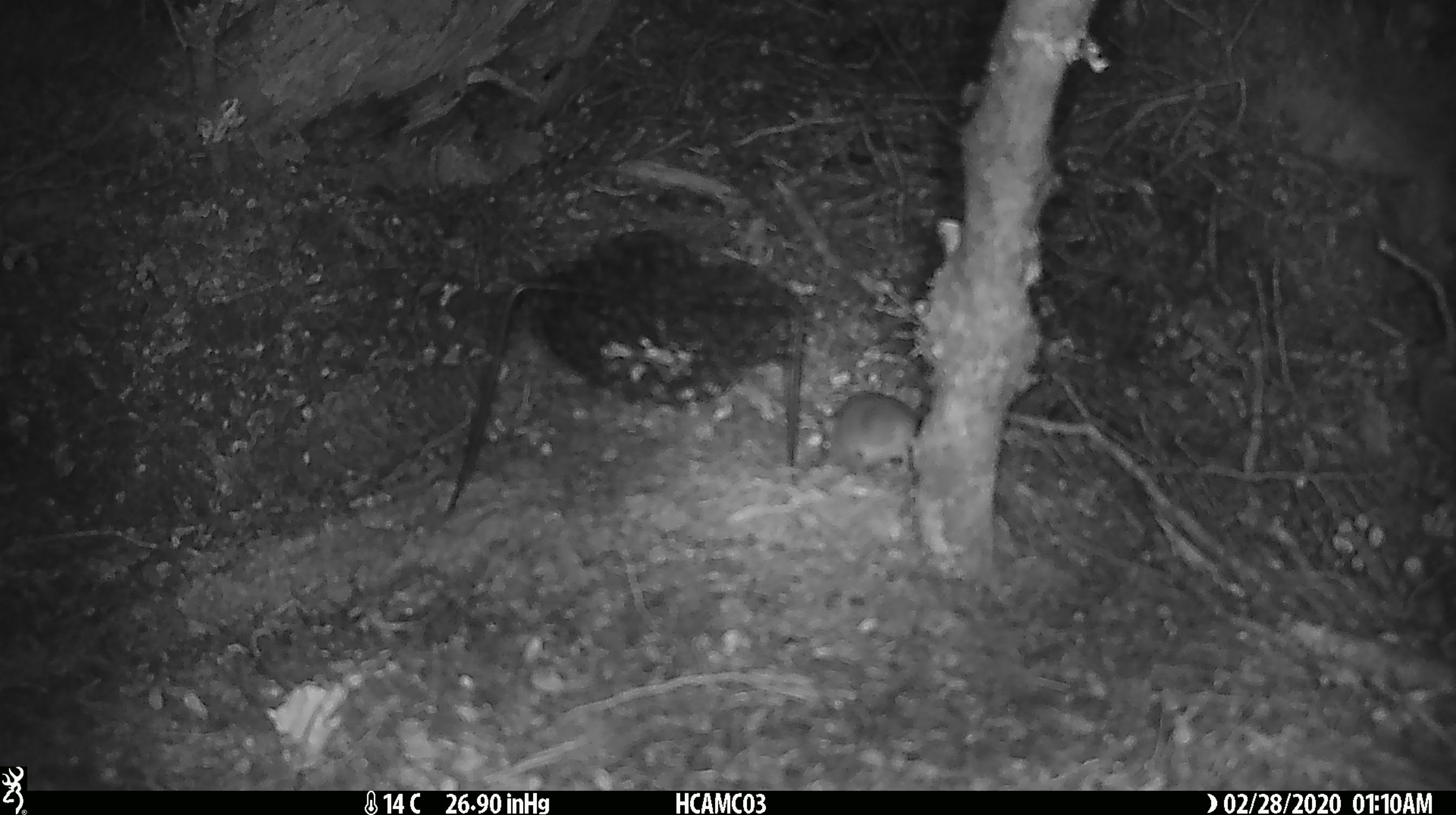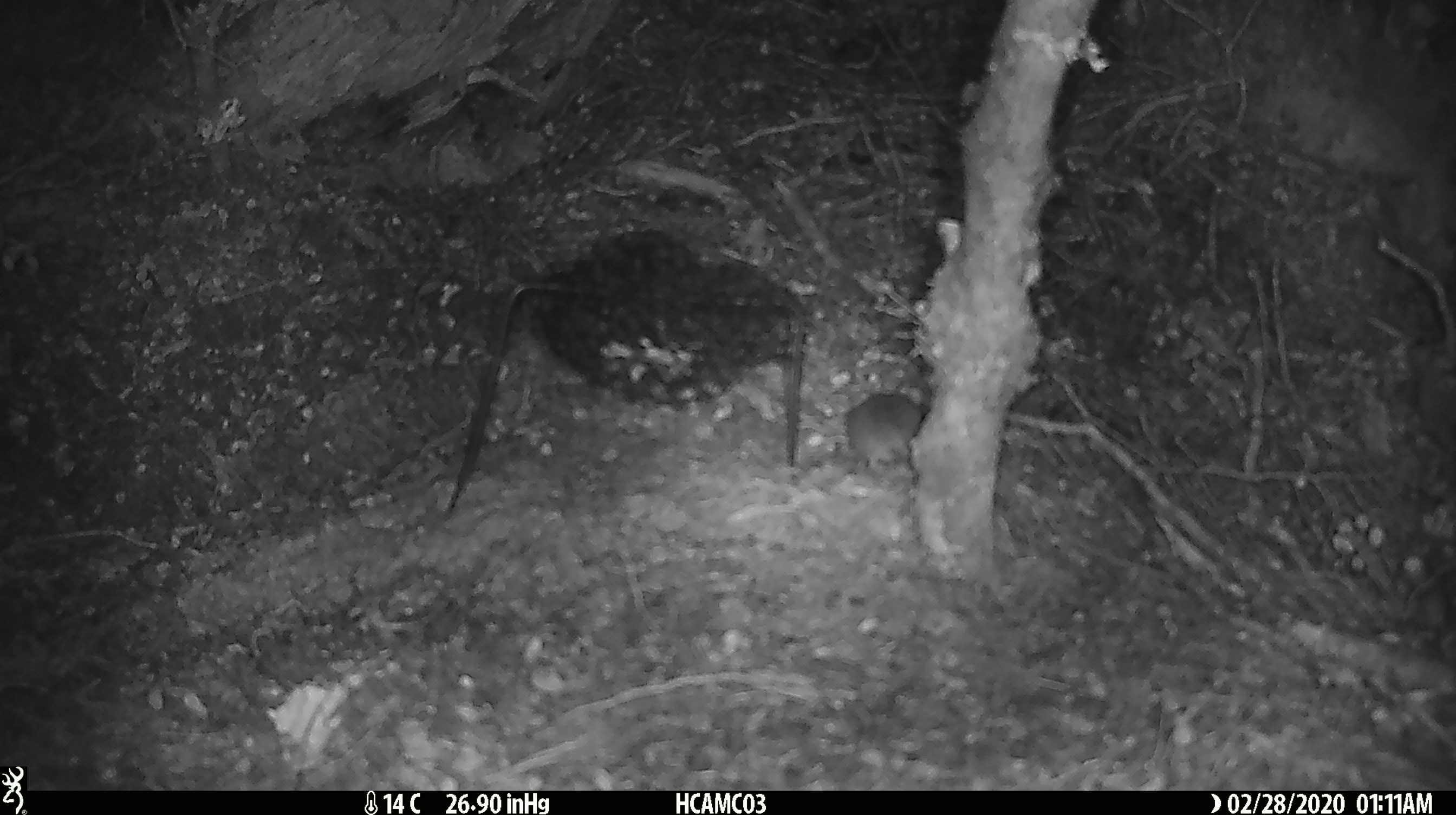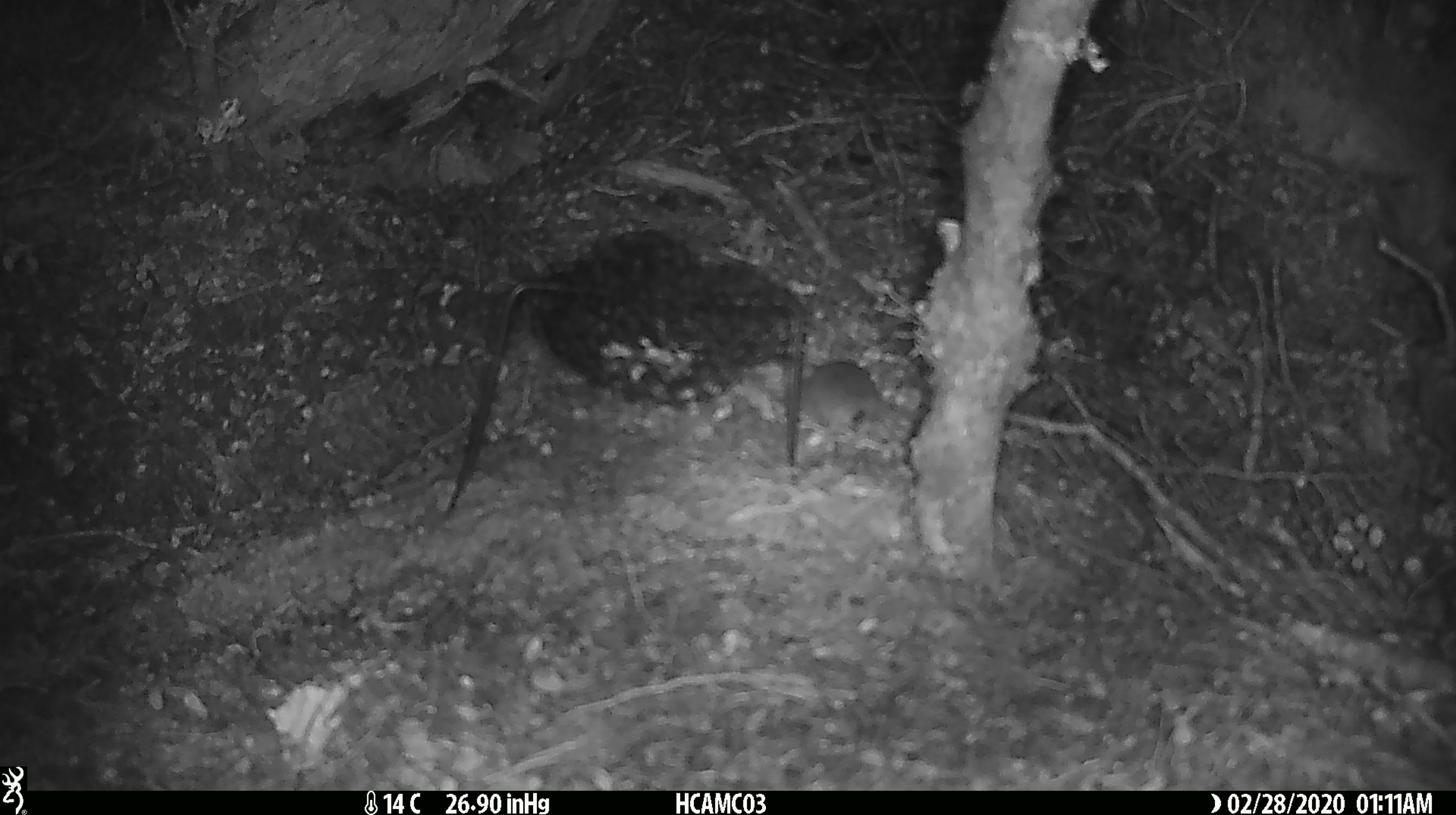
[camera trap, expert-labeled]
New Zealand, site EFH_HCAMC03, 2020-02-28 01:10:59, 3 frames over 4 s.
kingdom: Animalia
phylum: Chordata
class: Mammalia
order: Rodentia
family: Muridae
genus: Mus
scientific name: Mus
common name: mouse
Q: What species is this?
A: Mouse (Mus).